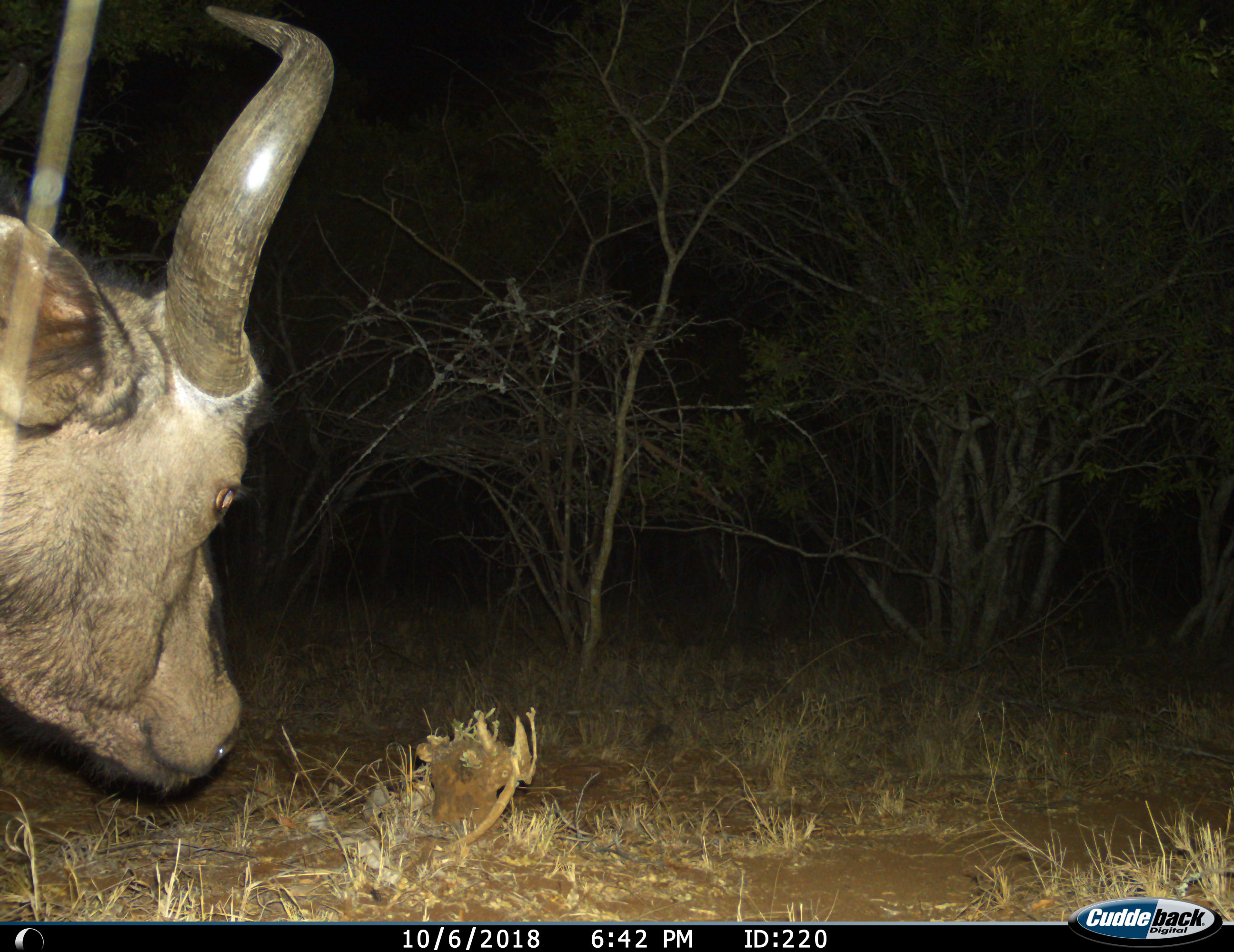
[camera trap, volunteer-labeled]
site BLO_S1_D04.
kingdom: Animalia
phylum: Chordata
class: Mammalia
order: Artiodactyla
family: Bovidae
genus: Syncerus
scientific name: Syncerus caffer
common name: african buffalo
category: buffalo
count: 1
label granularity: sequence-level